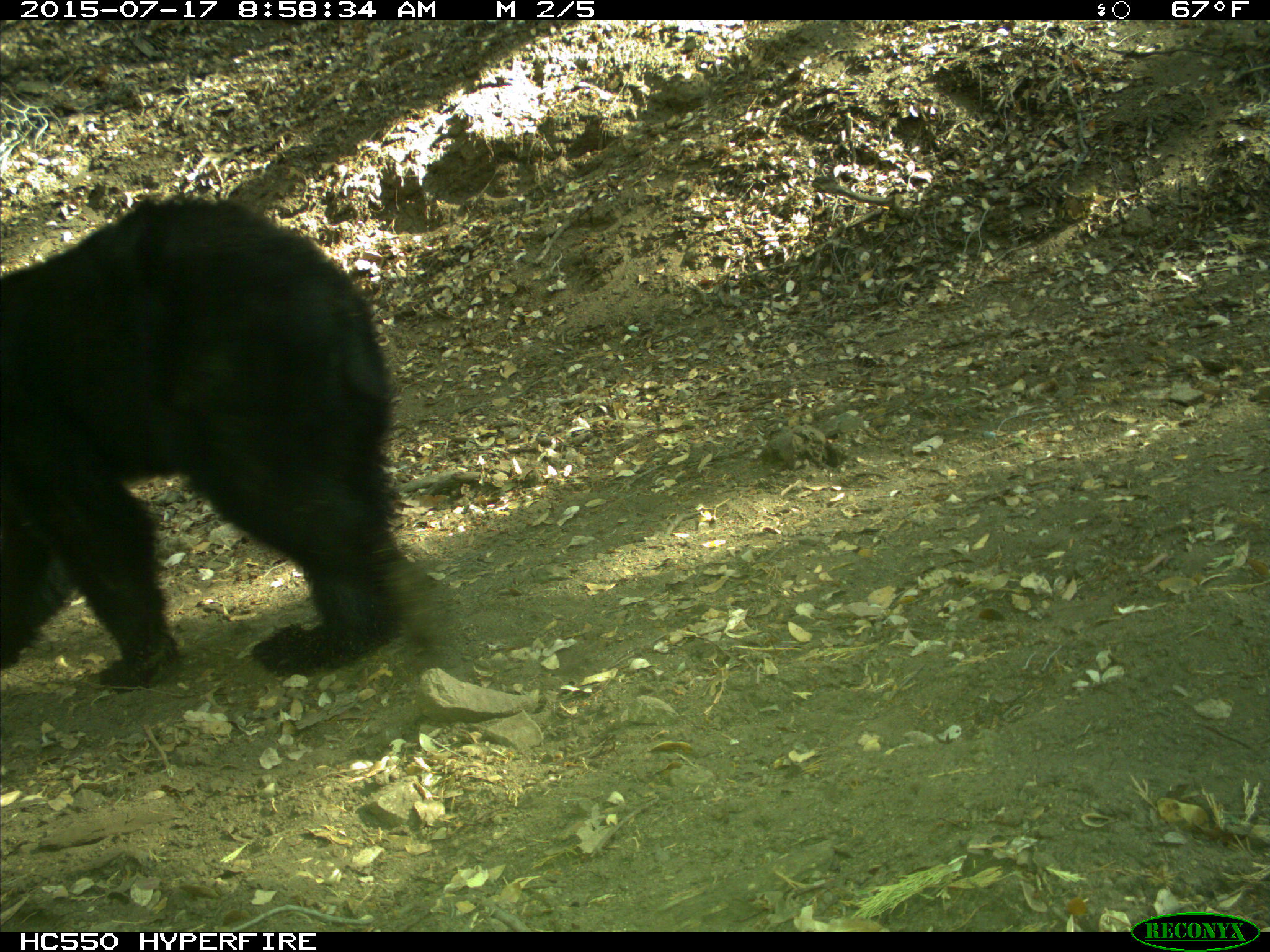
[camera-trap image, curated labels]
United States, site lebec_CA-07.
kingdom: Animalia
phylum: Chordata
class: Mammalia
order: Carnivora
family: Ursidae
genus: Ursus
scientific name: Ursus americanus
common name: american black bear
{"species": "Ursus americanus (american black bear)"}